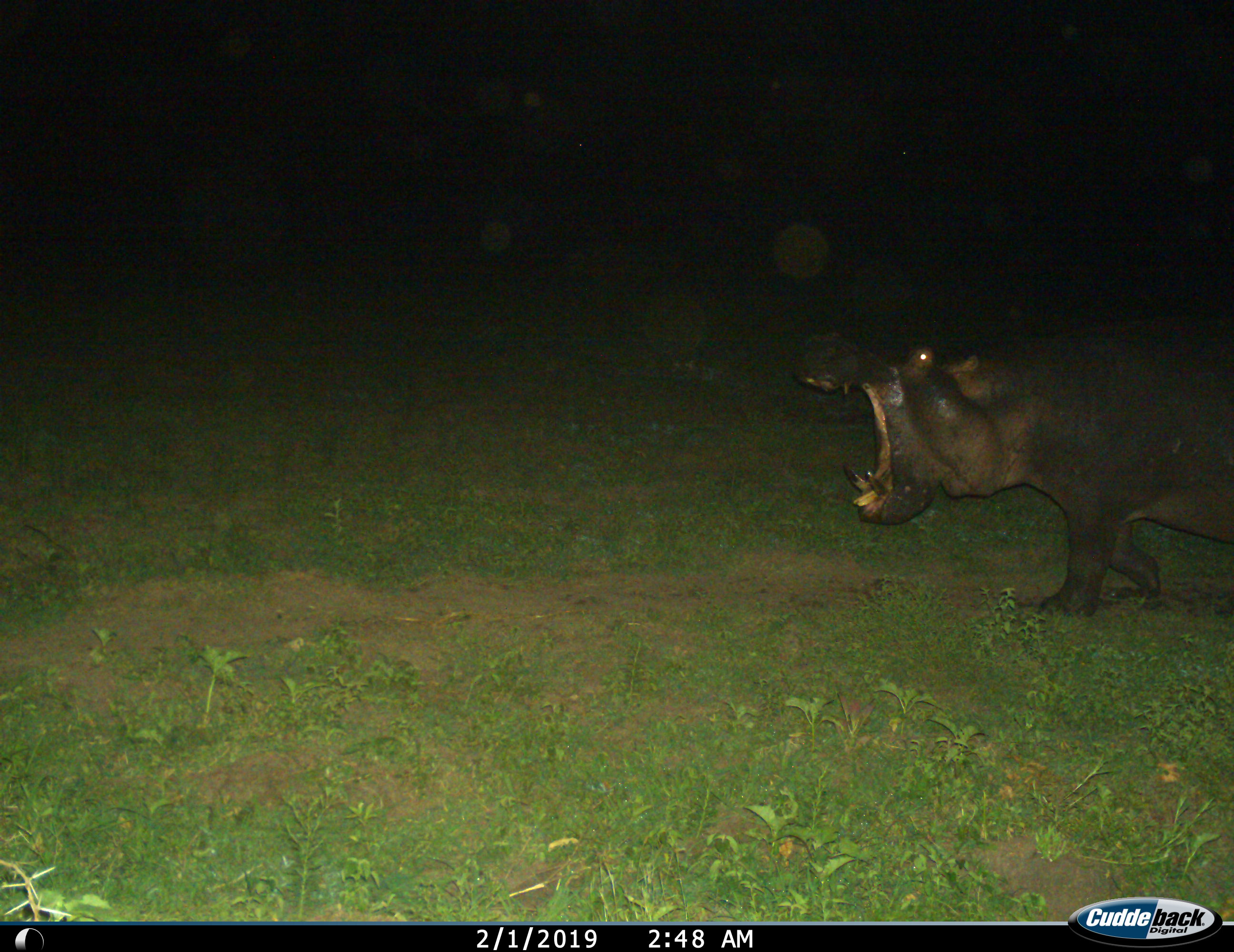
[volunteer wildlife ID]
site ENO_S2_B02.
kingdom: Animalia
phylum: Chordata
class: Mammalia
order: Artiodactyla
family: Hippopotamidae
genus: Hippopotamus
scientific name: Hippopotamus amphibius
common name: hippopotamus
Hippopotamus (Hippopotamus amphibius), count 1. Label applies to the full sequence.